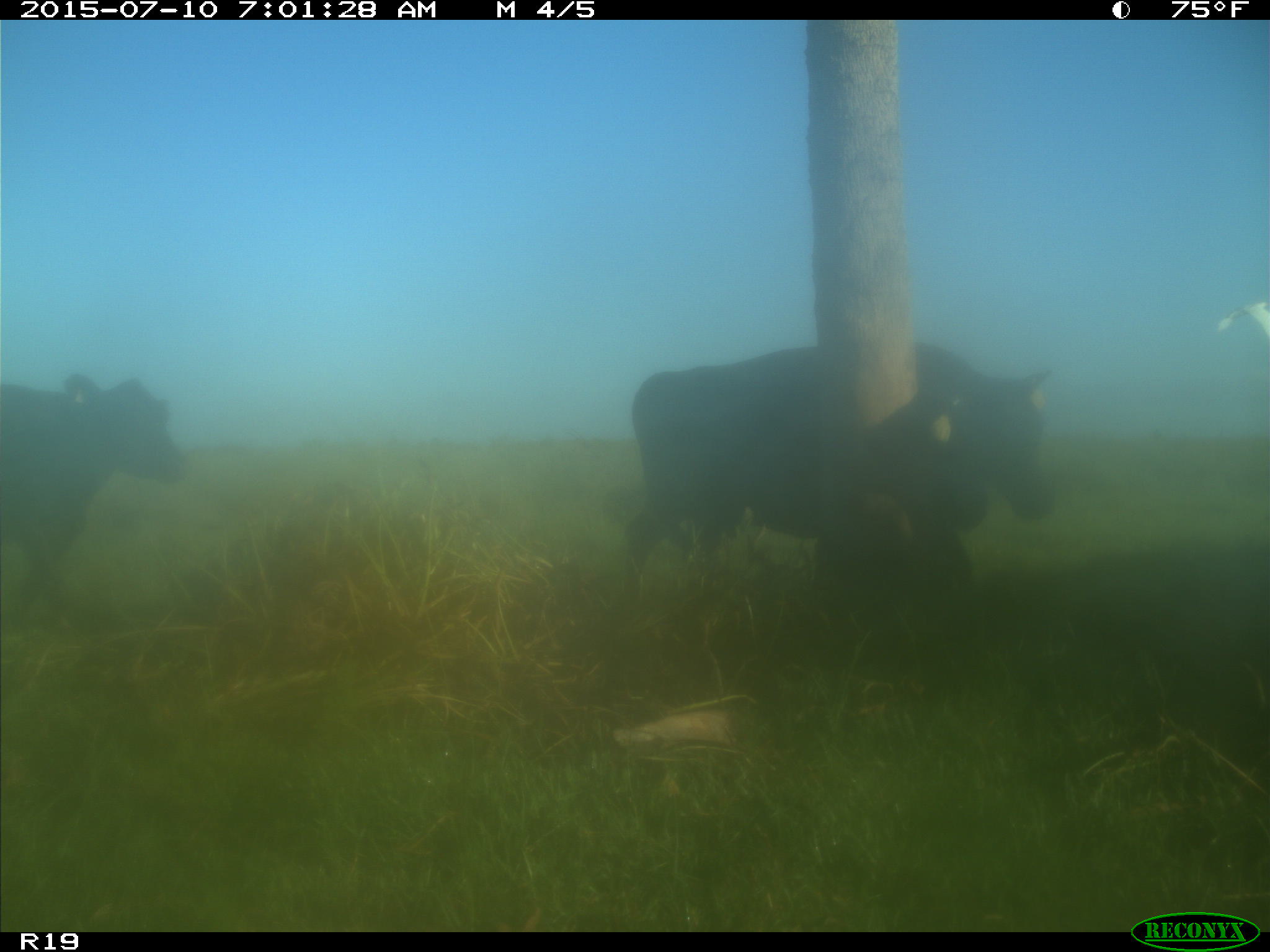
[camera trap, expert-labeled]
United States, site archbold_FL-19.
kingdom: Animalia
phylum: Chordata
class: Mammalia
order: Artiodactyla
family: Bovidae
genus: Bos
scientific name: Bos taurus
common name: domestic cow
Bos taurus (domestic cow).